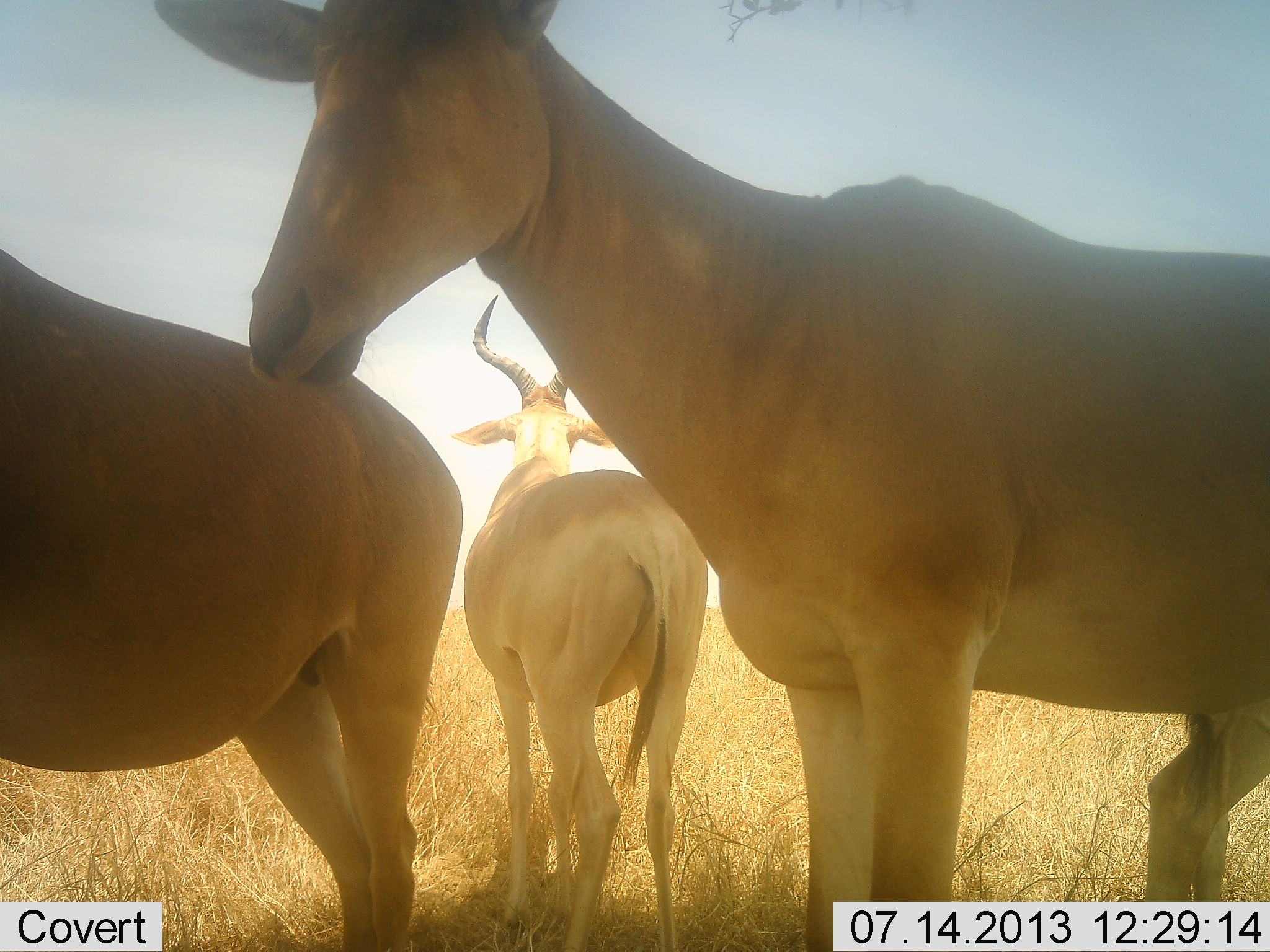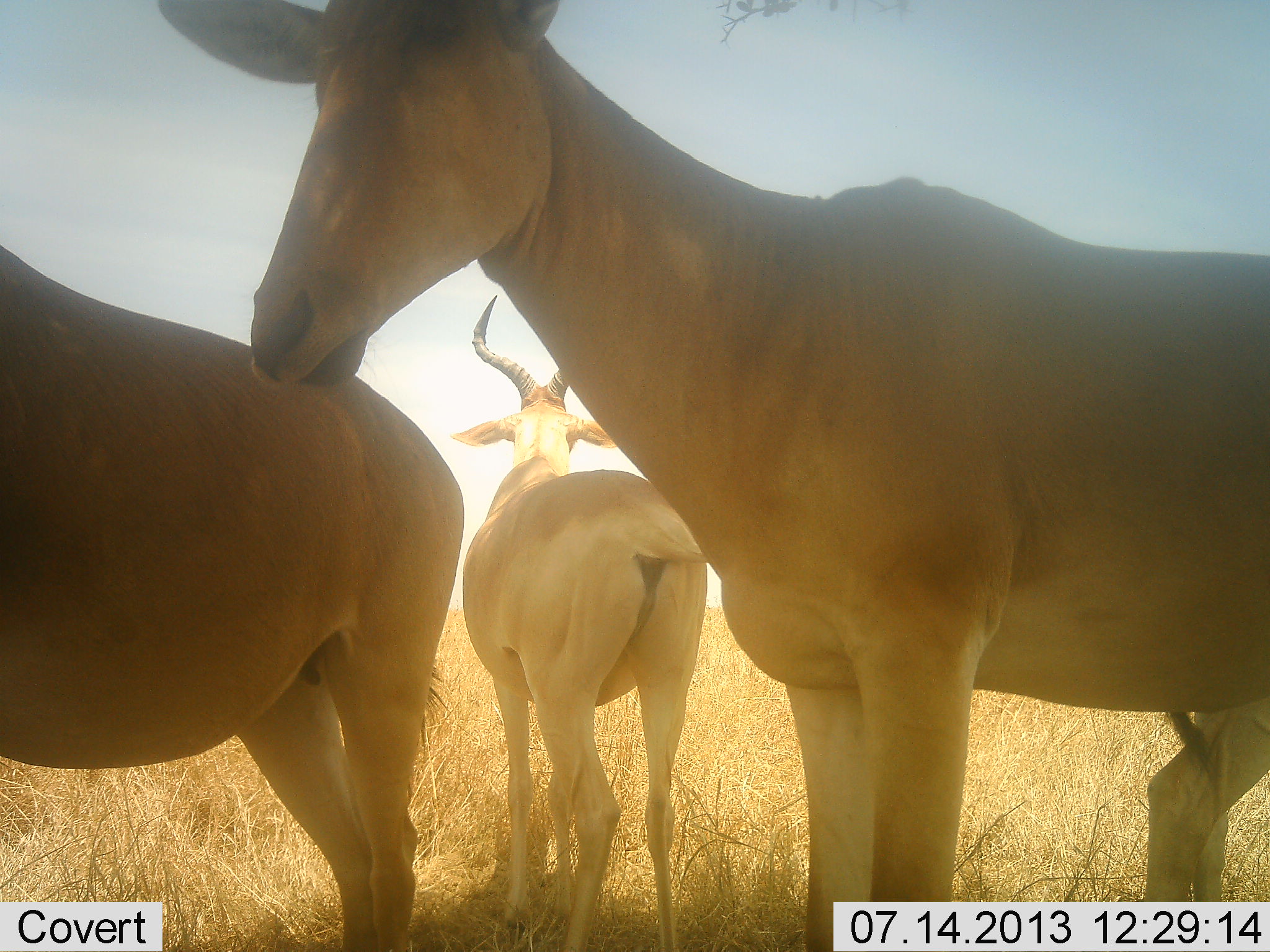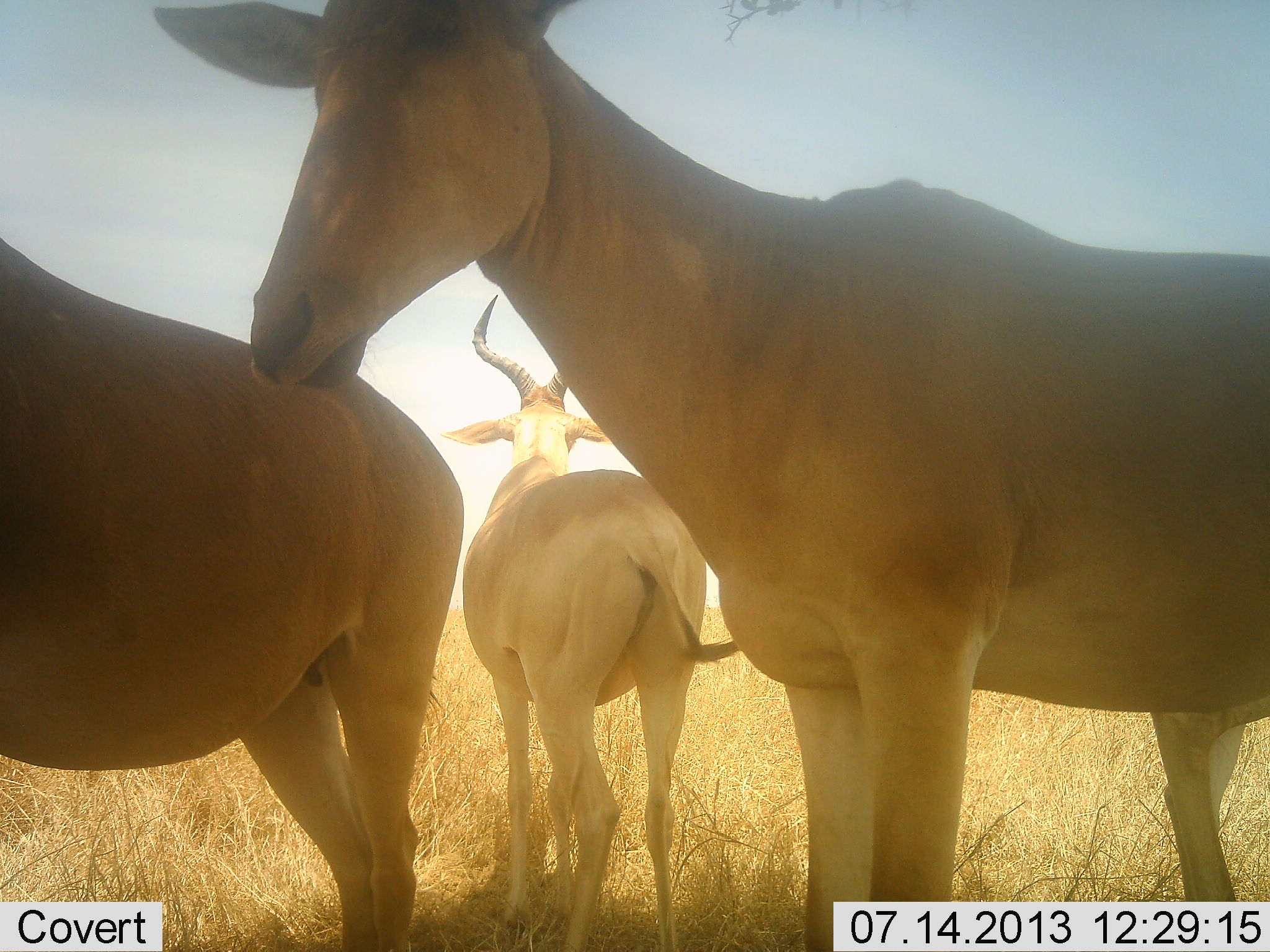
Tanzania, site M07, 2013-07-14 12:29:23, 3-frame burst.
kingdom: Animalia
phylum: Chordata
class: Mammalia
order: Artiodactyla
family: Bovidae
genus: Alcelaphus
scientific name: Alcelaphus buselaphus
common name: hartebeest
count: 3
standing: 100%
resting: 0%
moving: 0%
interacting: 0%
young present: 0%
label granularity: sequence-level